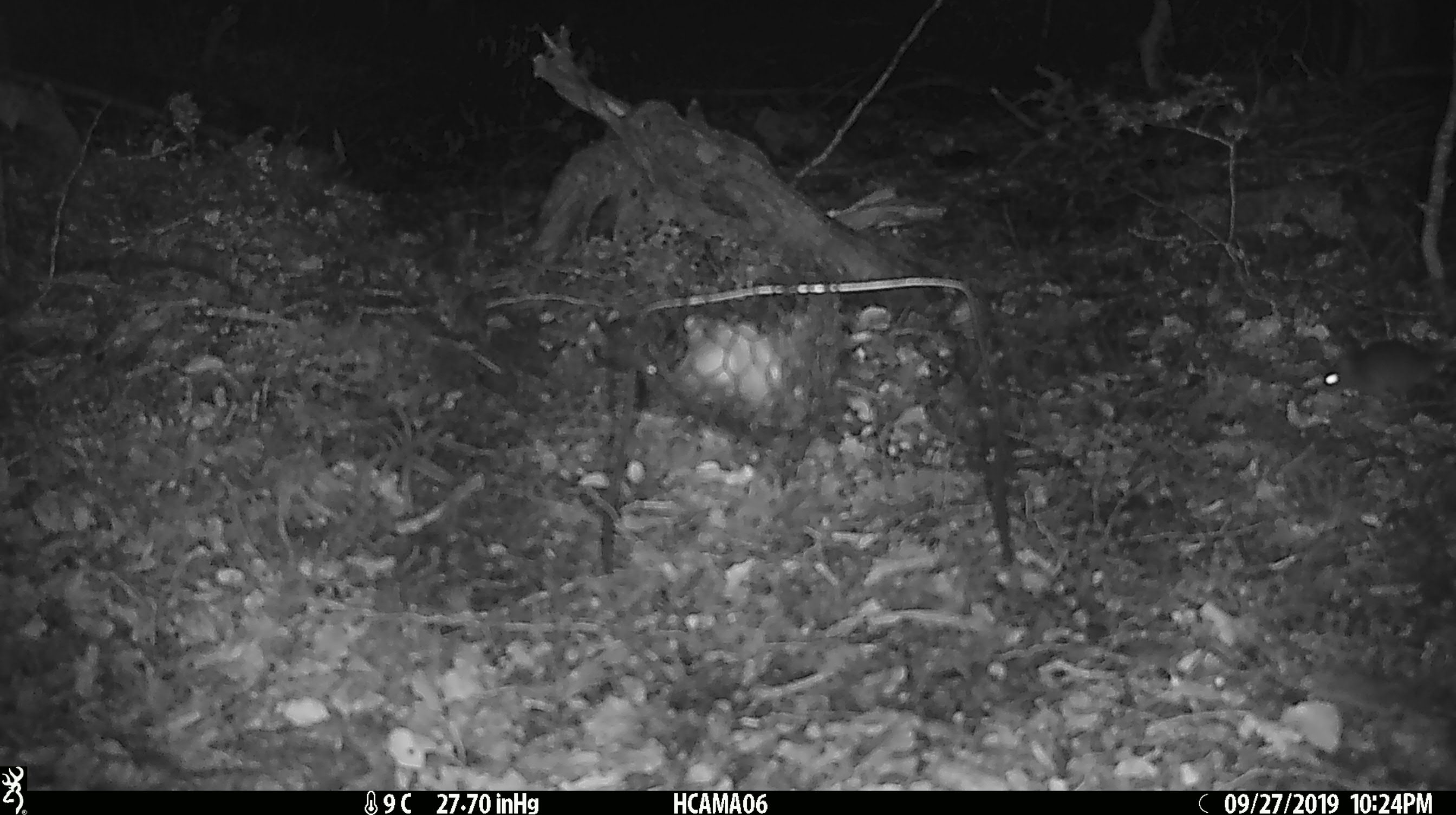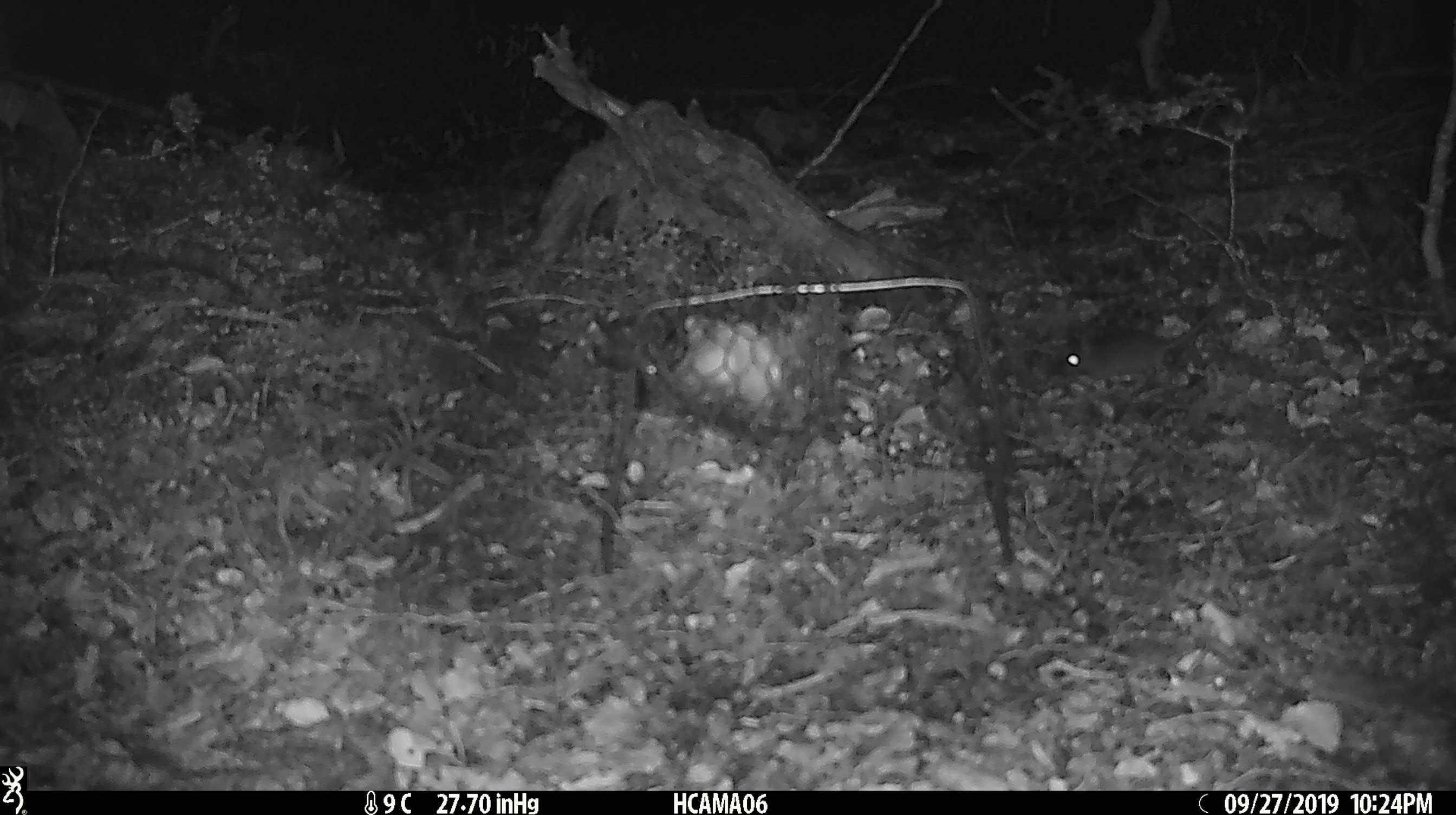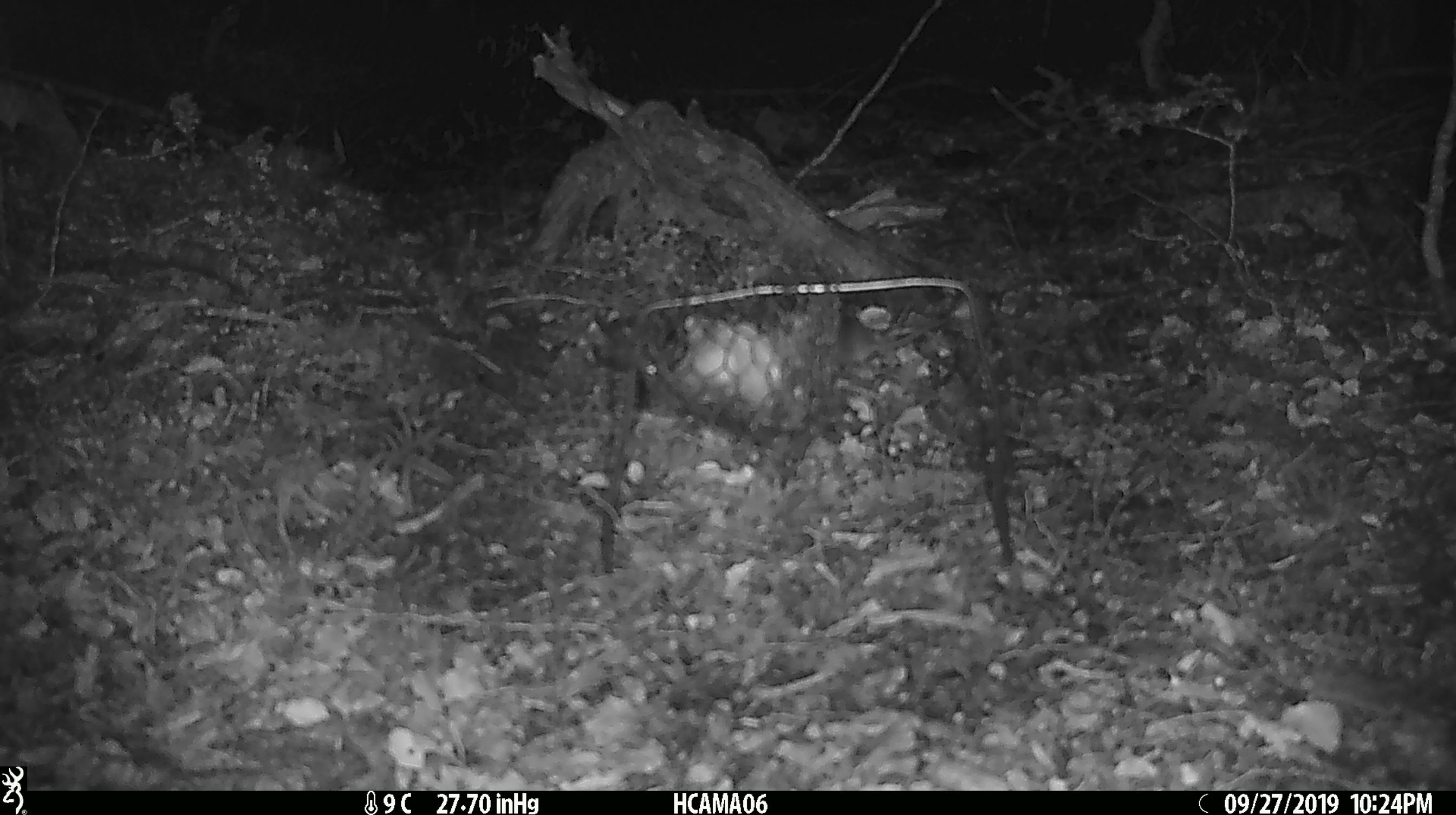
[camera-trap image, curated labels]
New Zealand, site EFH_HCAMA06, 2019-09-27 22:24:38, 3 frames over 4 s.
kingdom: Animalia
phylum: Chordata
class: Mammalia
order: Rodentia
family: Muridae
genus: Mus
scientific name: Mus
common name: mouse